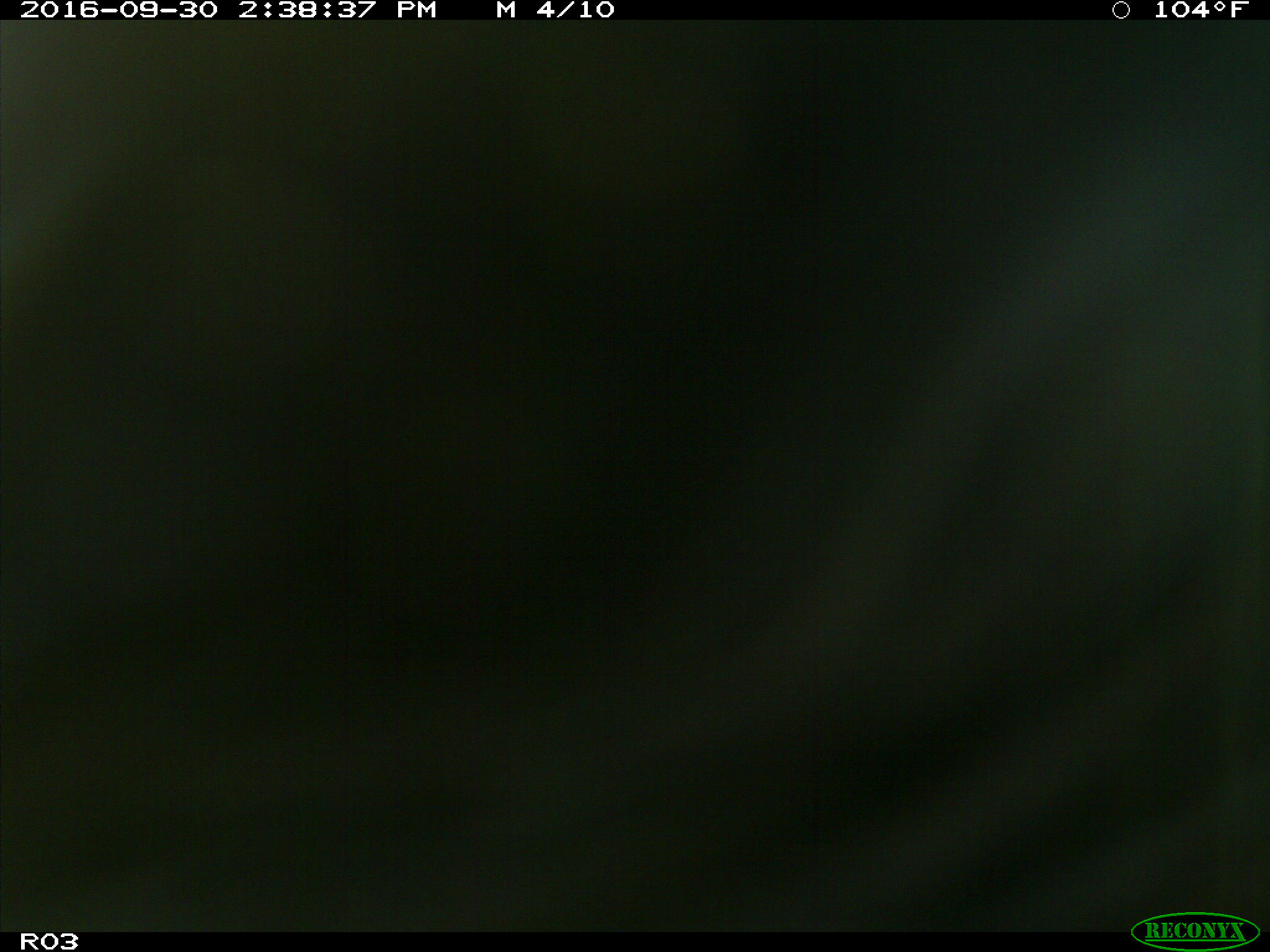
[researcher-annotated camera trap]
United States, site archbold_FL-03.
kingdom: Animalia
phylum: Chordata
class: Mammalia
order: Artiodactyla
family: Bovidae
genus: Bos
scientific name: Bos taurus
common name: domestic cow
Bos taurus (domestic cow).